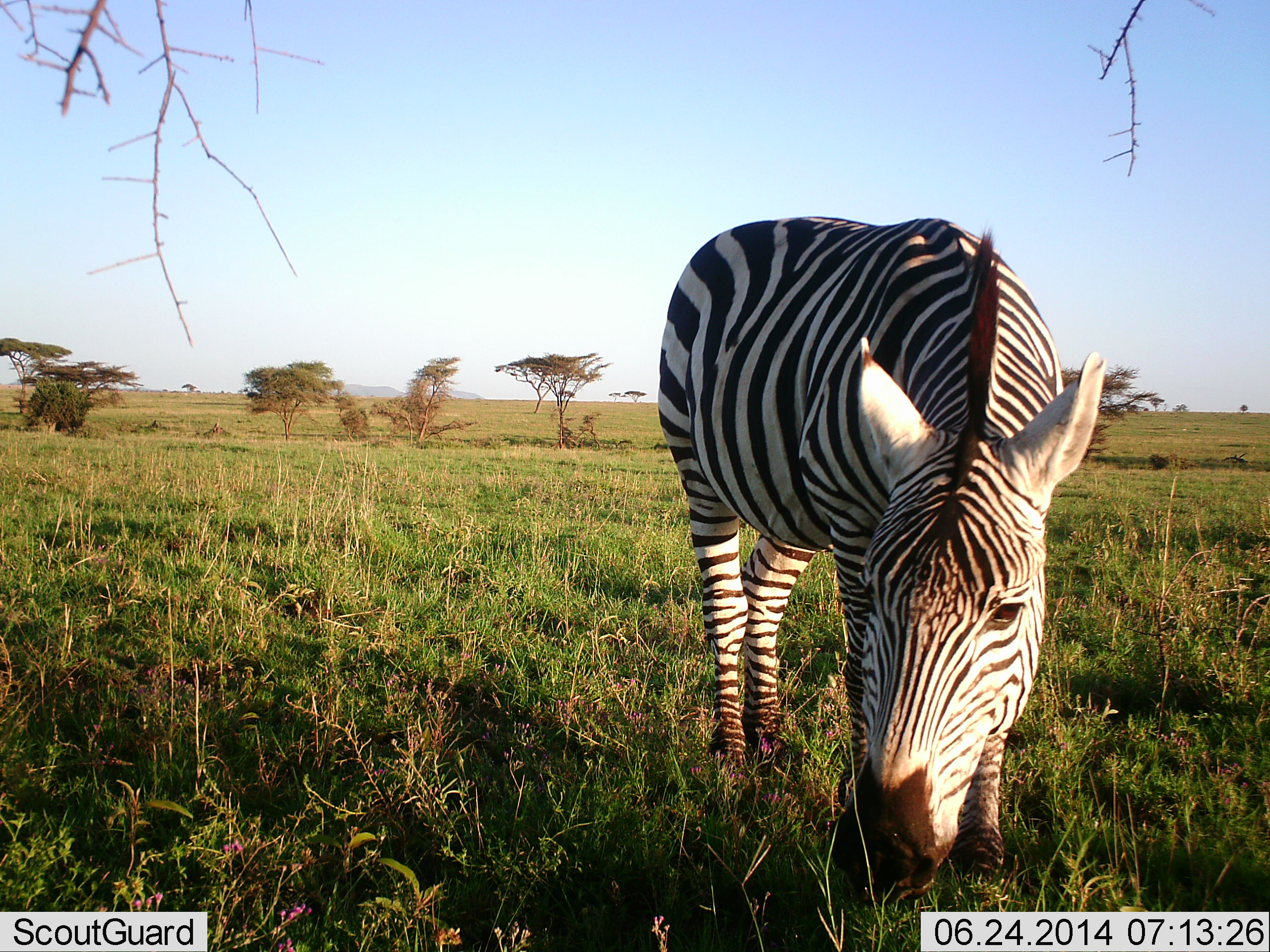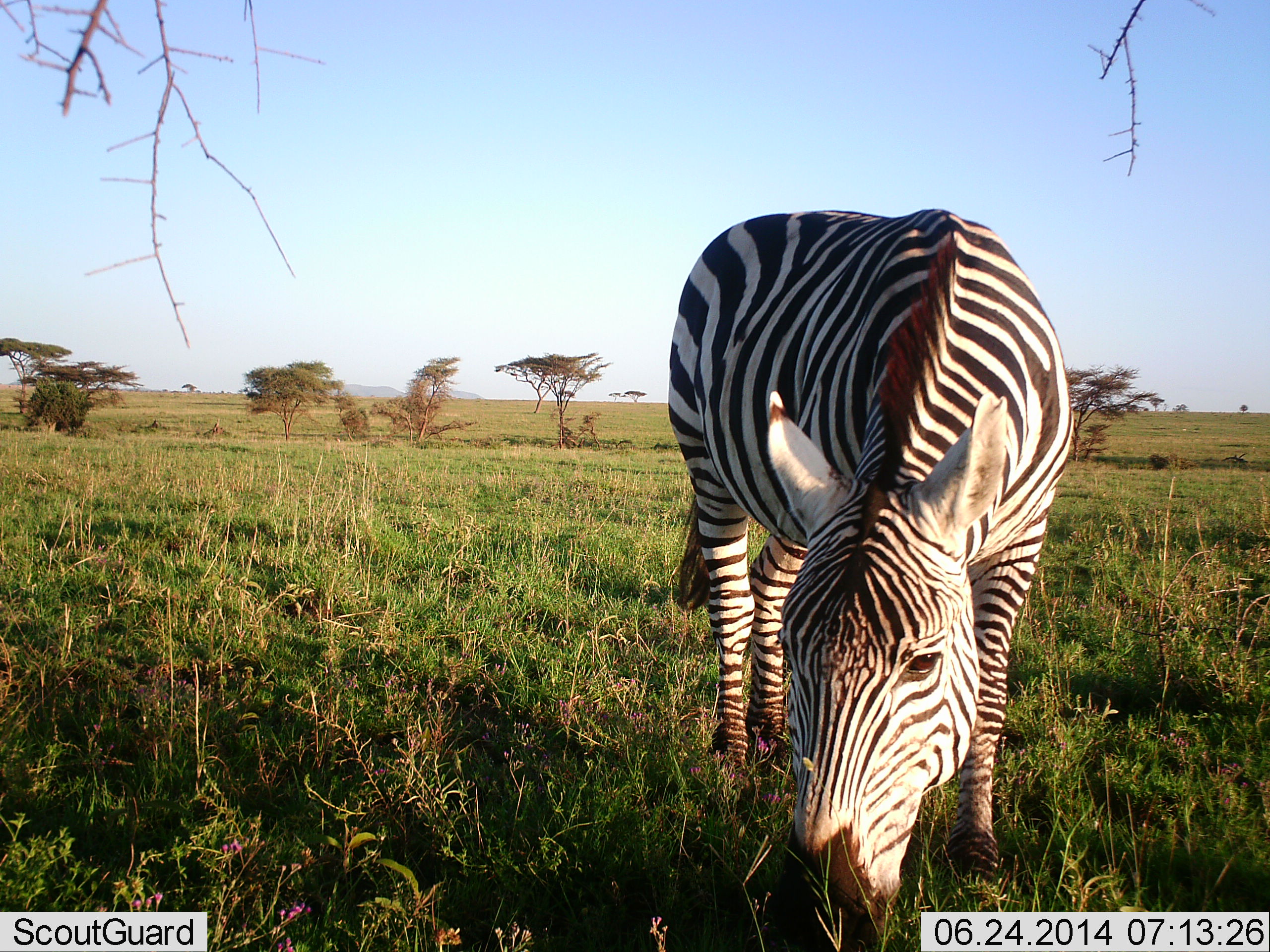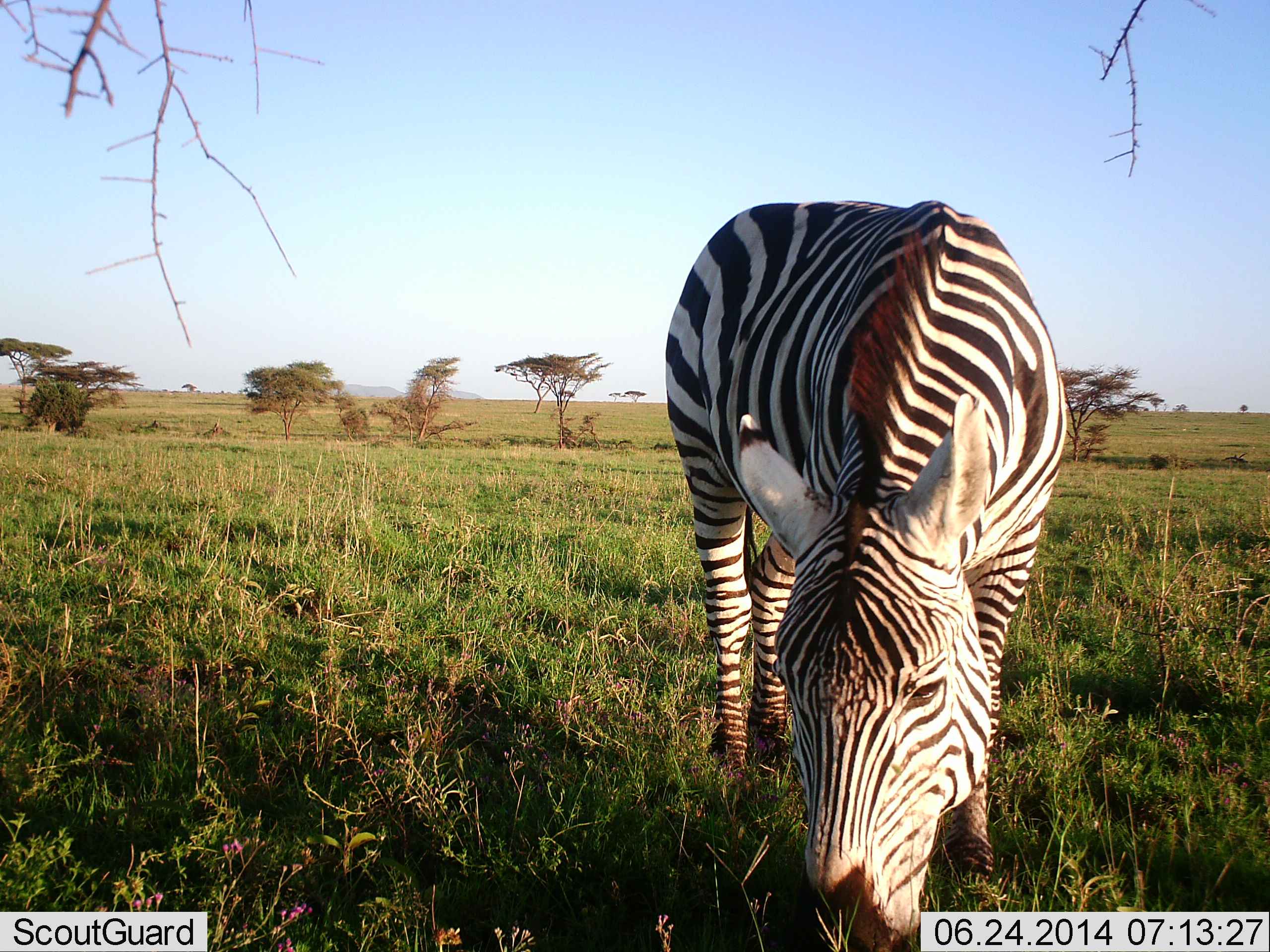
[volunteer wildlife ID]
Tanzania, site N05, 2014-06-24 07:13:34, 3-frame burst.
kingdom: Animalia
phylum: Chordata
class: Mammalia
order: Perissodactyla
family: Equidae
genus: Equus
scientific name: Equus quagga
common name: plains zebra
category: zebra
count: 1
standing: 10%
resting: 0%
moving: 10%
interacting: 0%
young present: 0%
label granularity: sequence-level